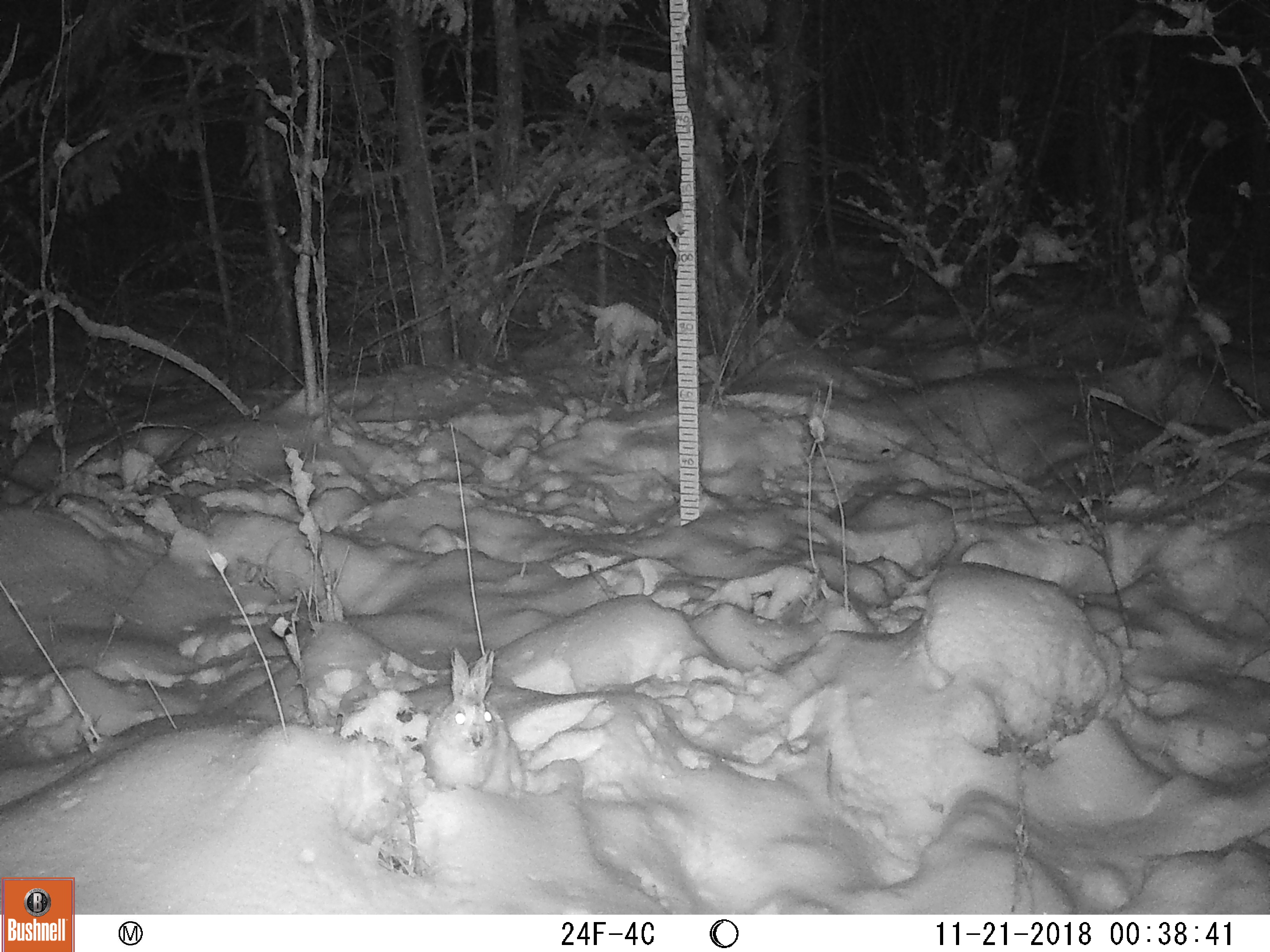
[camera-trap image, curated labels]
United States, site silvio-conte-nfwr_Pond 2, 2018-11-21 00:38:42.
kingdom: Animalia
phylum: Chordata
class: Mammalia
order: Lagomorpha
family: Leporidae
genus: Lepus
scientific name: Lepus americanus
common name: snowshoe hare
Snowshoe hare (Lepus americanus).